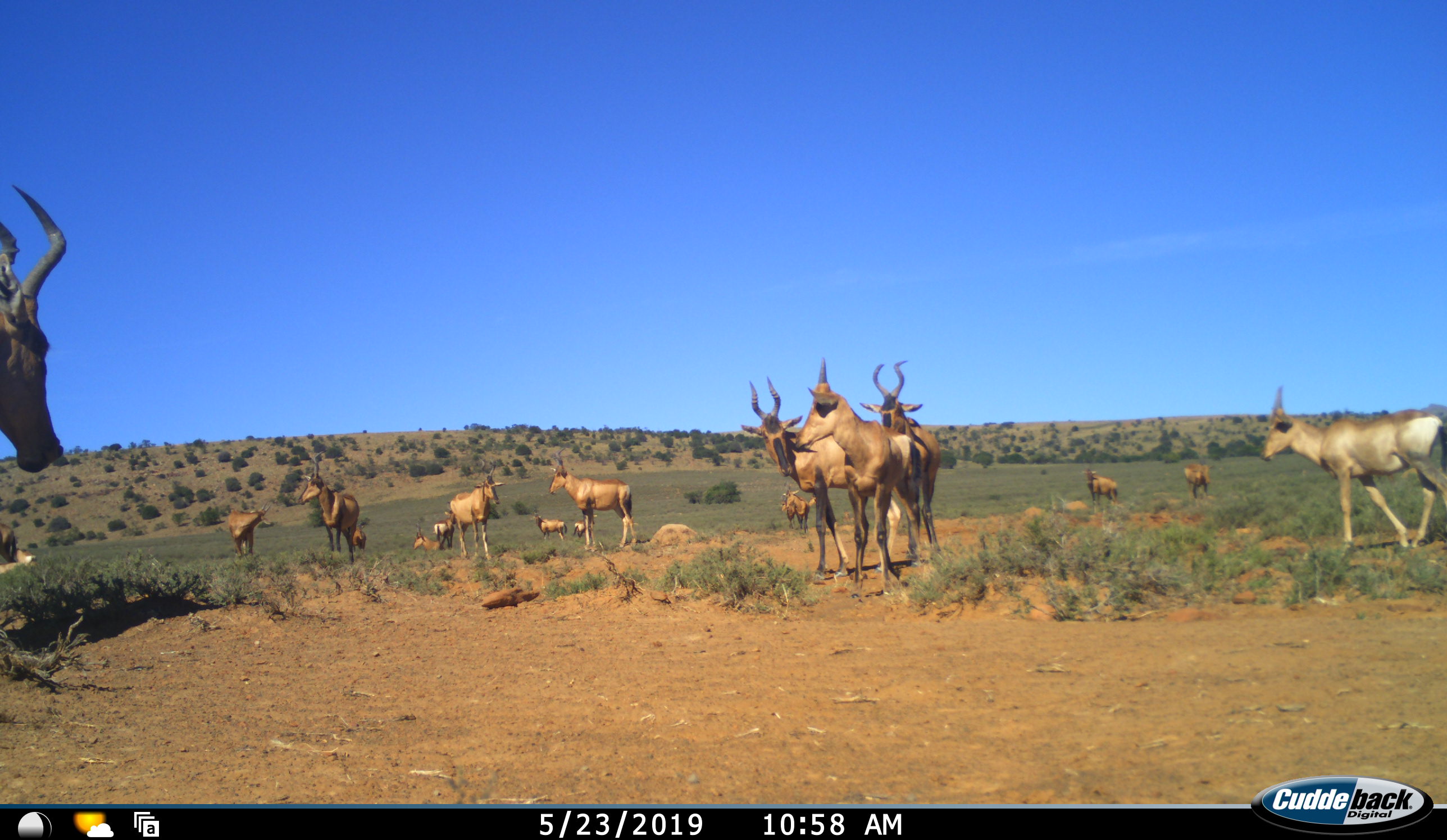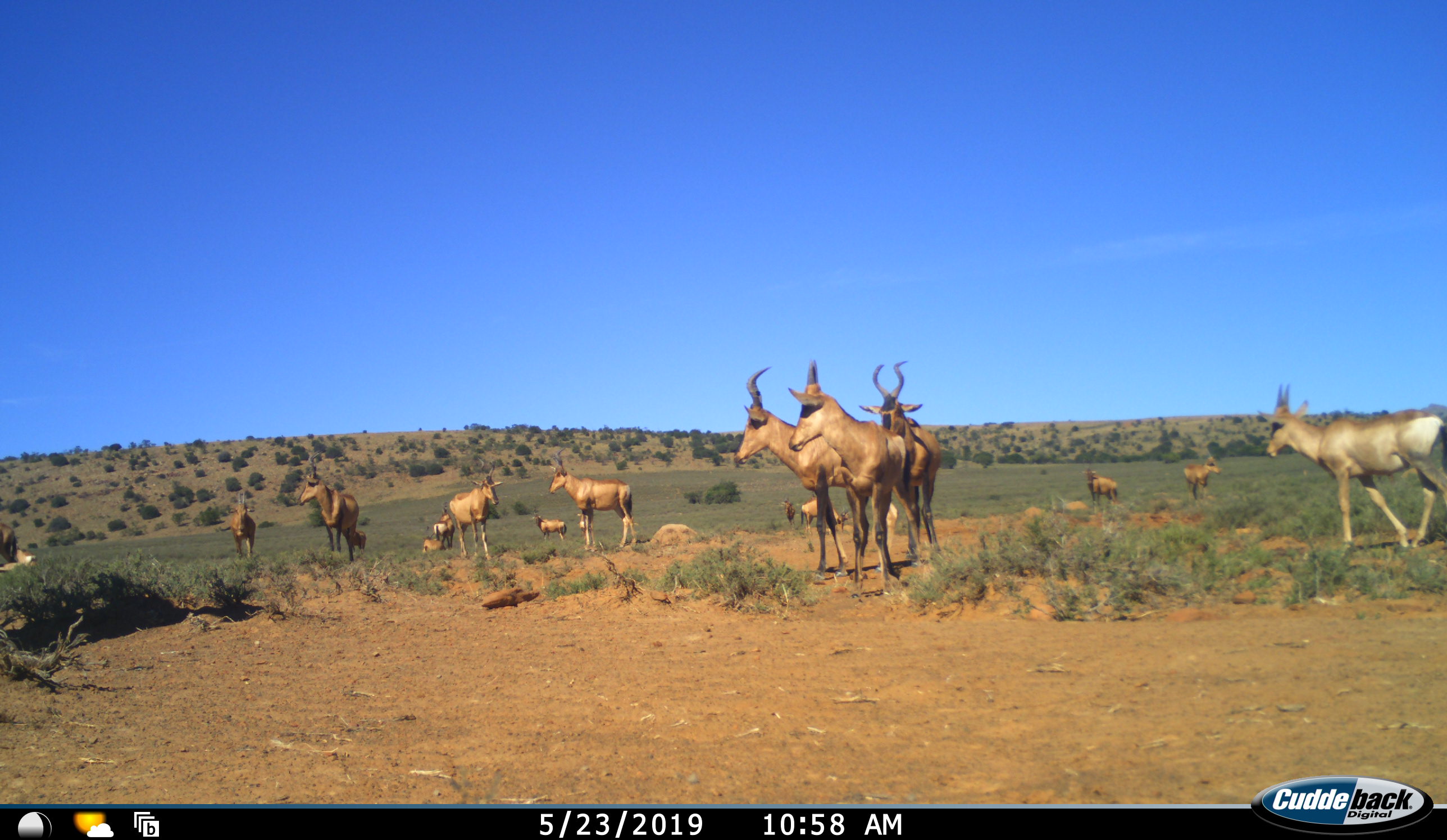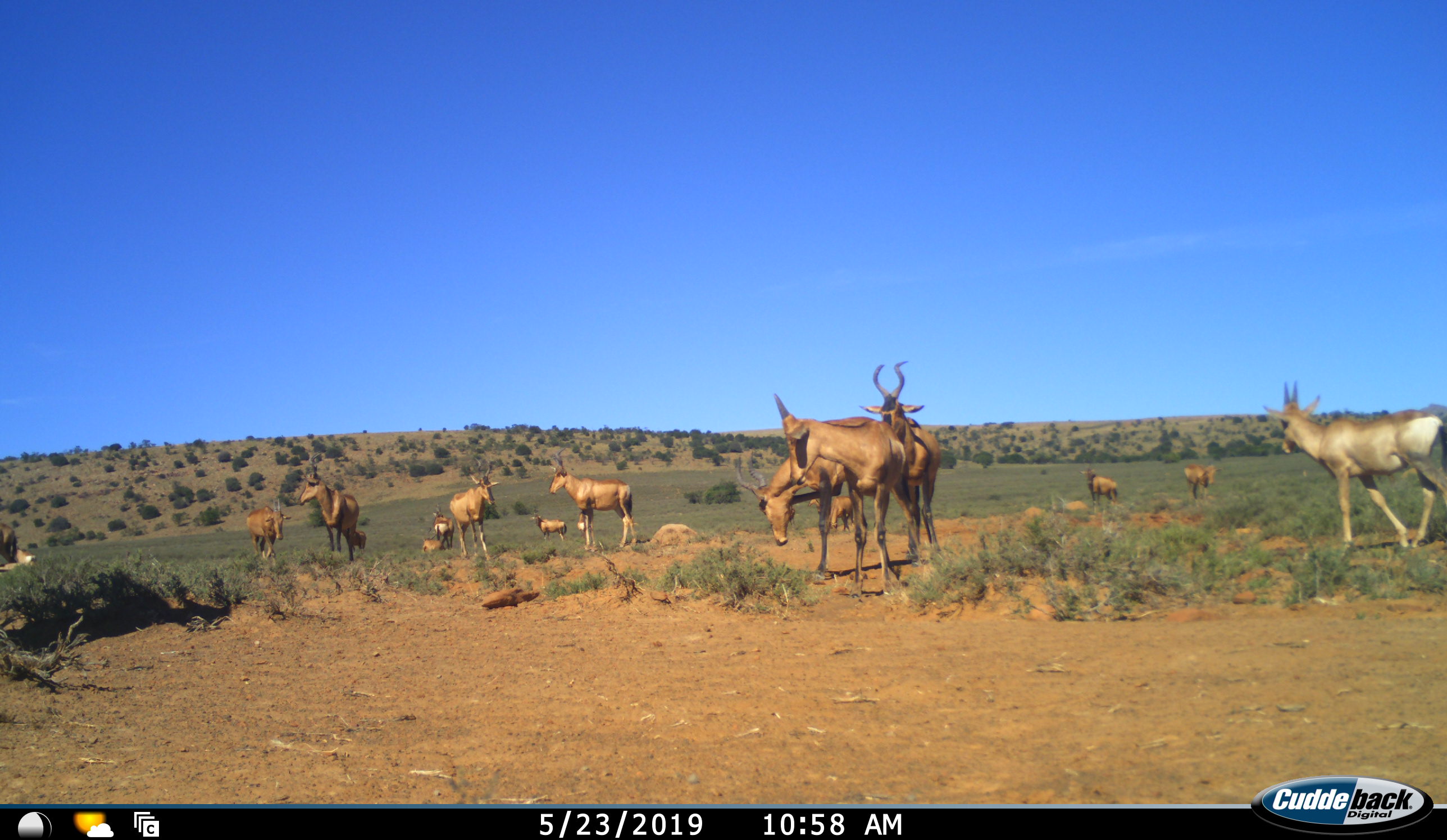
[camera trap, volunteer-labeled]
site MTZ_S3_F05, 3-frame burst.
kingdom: Animalia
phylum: Chordata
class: Mammalia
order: Artiodactyla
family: Bovidae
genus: Alcelaphus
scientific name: Alcelaphus buselaphus caama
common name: red hartebeest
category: hartebeestred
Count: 11-50.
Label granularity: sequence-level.